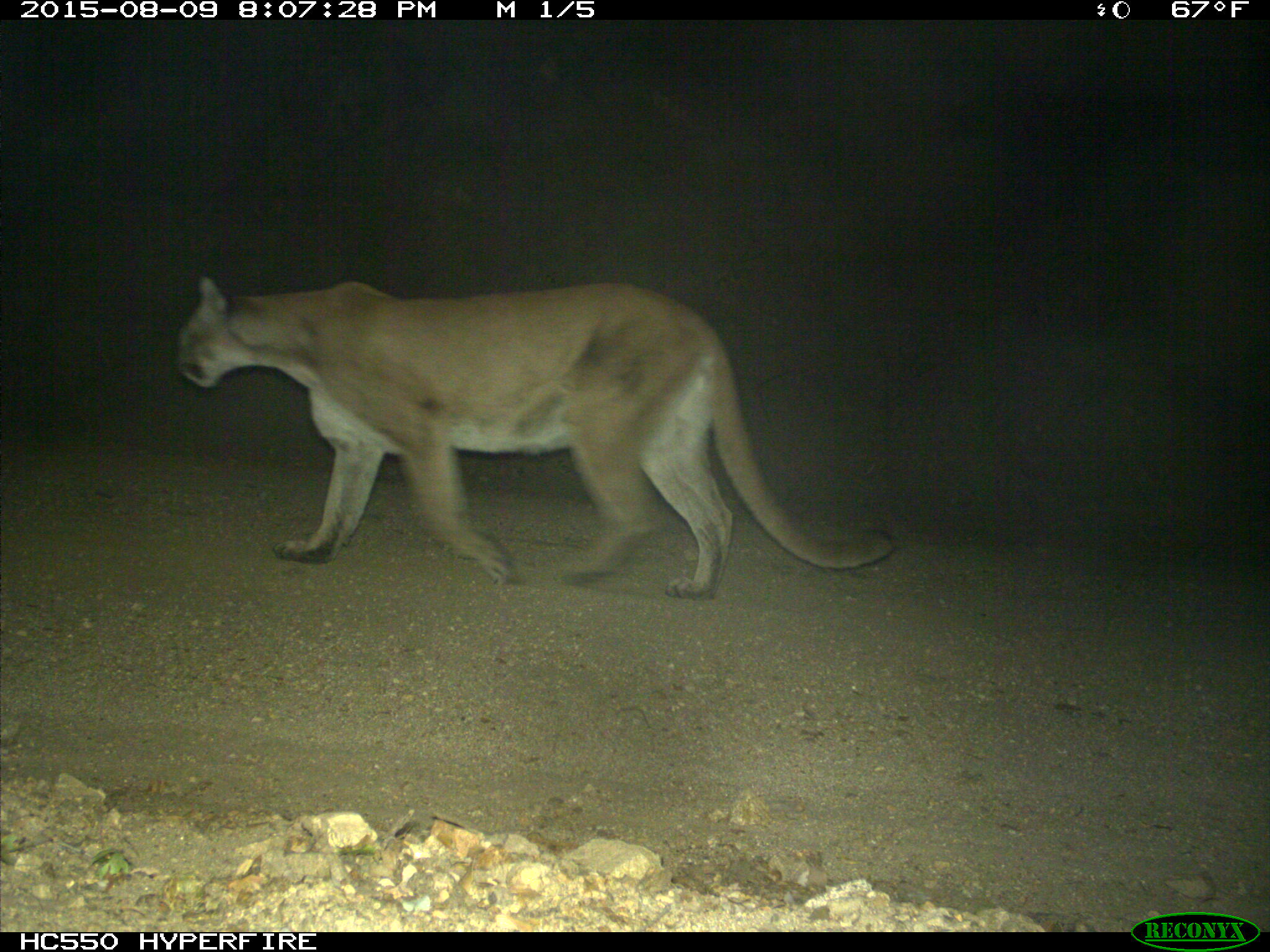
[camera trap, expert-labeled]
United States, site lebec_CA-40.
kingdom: Animalia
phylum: Chordata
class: Mammalia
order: Carnivora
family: Felidae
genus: Puma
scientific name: Puma concolor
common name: mountain lion